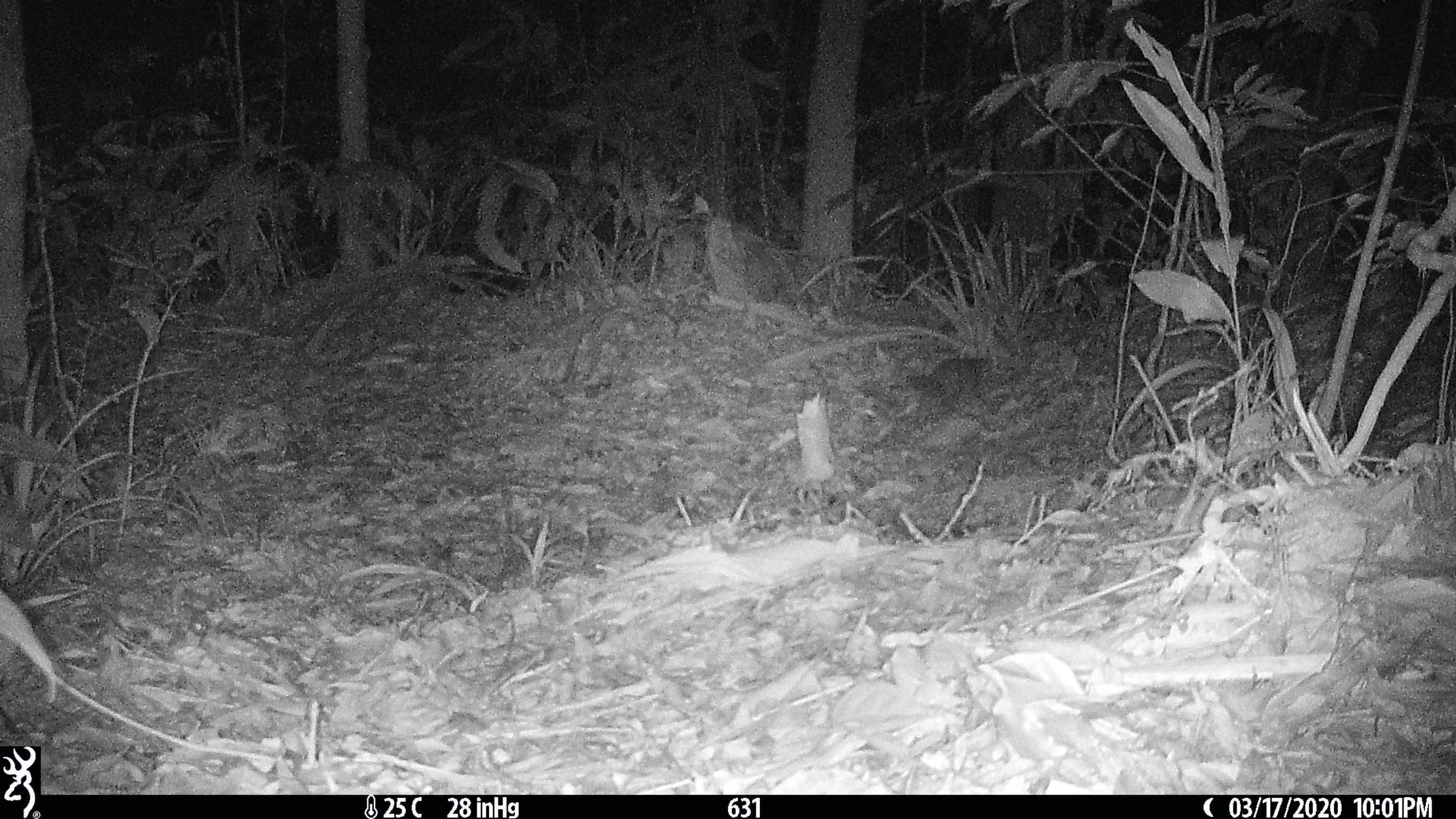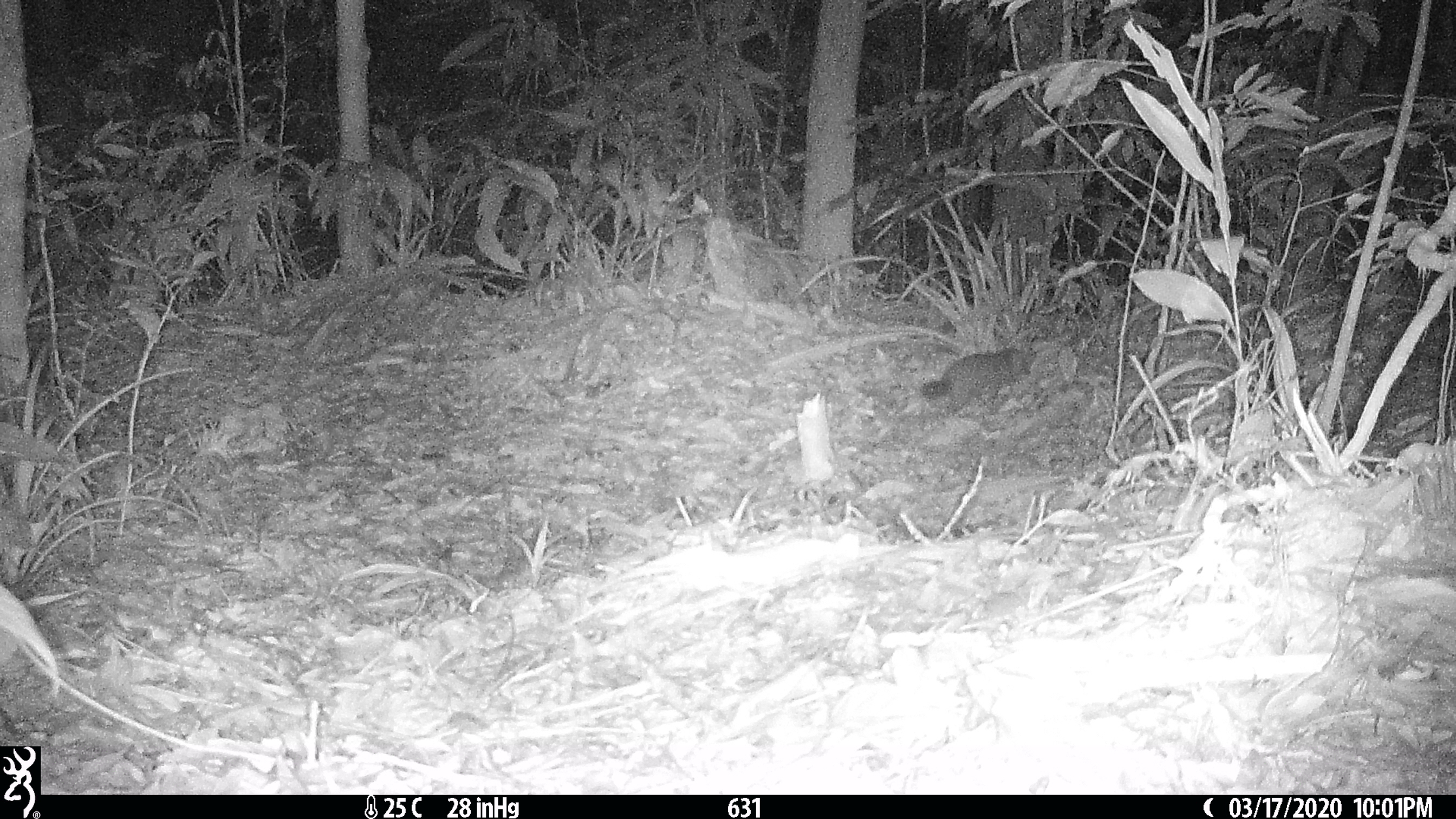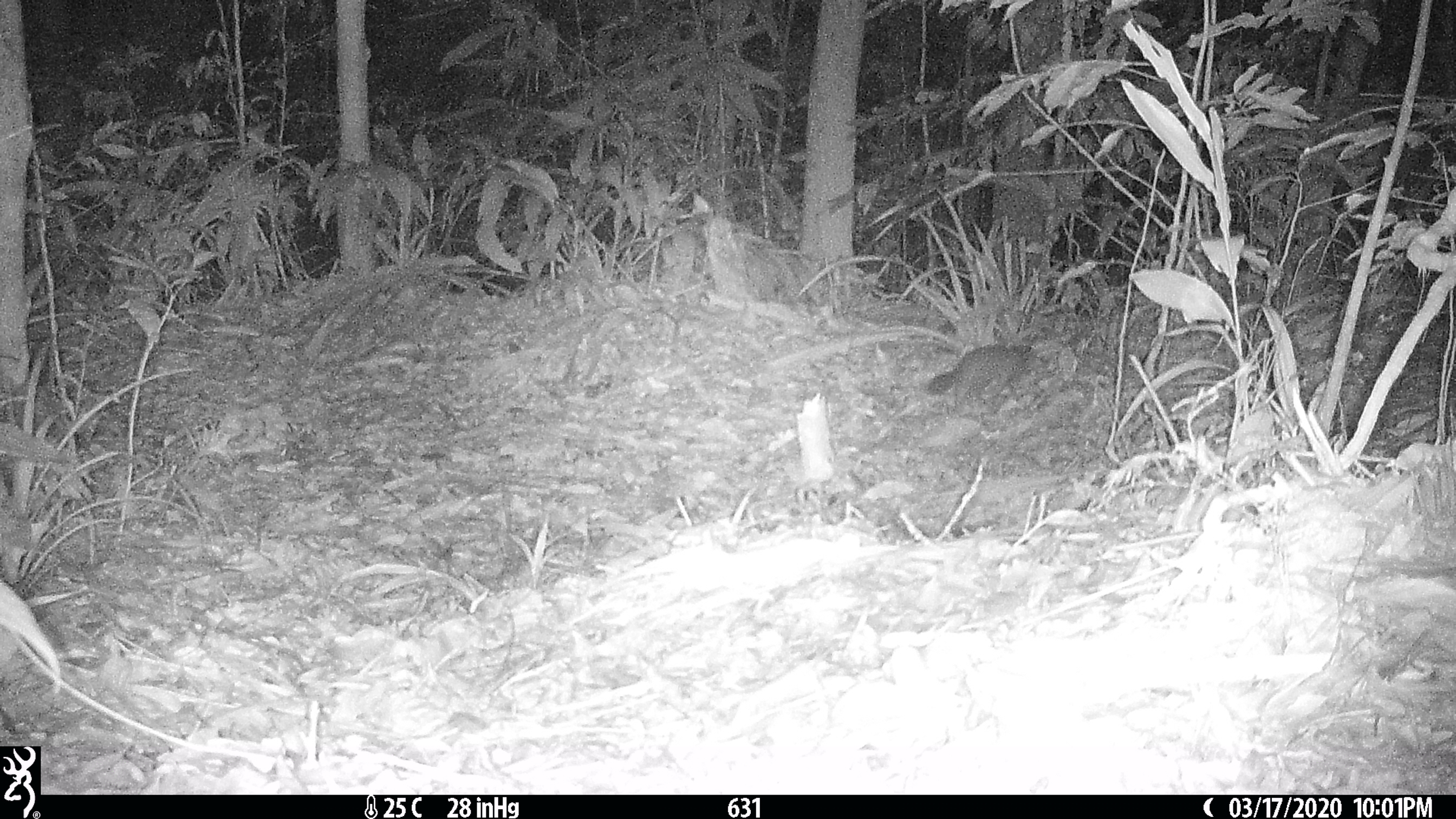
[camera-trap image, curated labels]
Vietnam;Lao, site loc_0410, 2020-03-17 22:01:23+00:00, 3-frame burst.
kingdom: Animalia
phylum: Chordata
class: Mammalia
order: Carnivora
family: Mustelidae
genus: Melogale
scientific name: Melogale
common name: ferret badger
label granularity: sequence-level